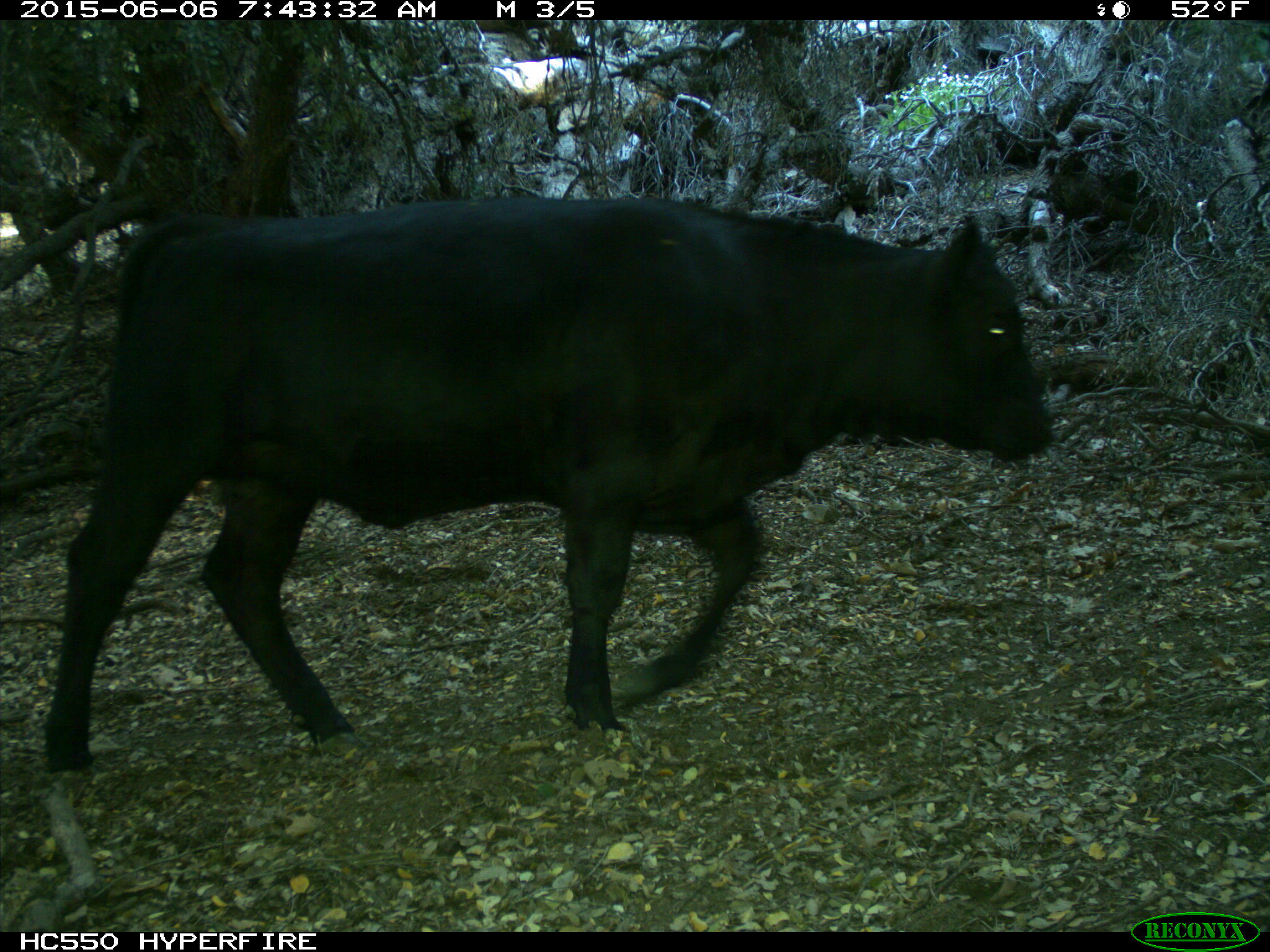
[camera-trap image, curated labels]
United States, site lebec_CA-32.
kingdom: Animalia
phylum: Chordata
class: Mammalia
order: Artiodactyla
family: Bovidae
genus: Bos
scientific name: Bos taurus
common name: domestic cow